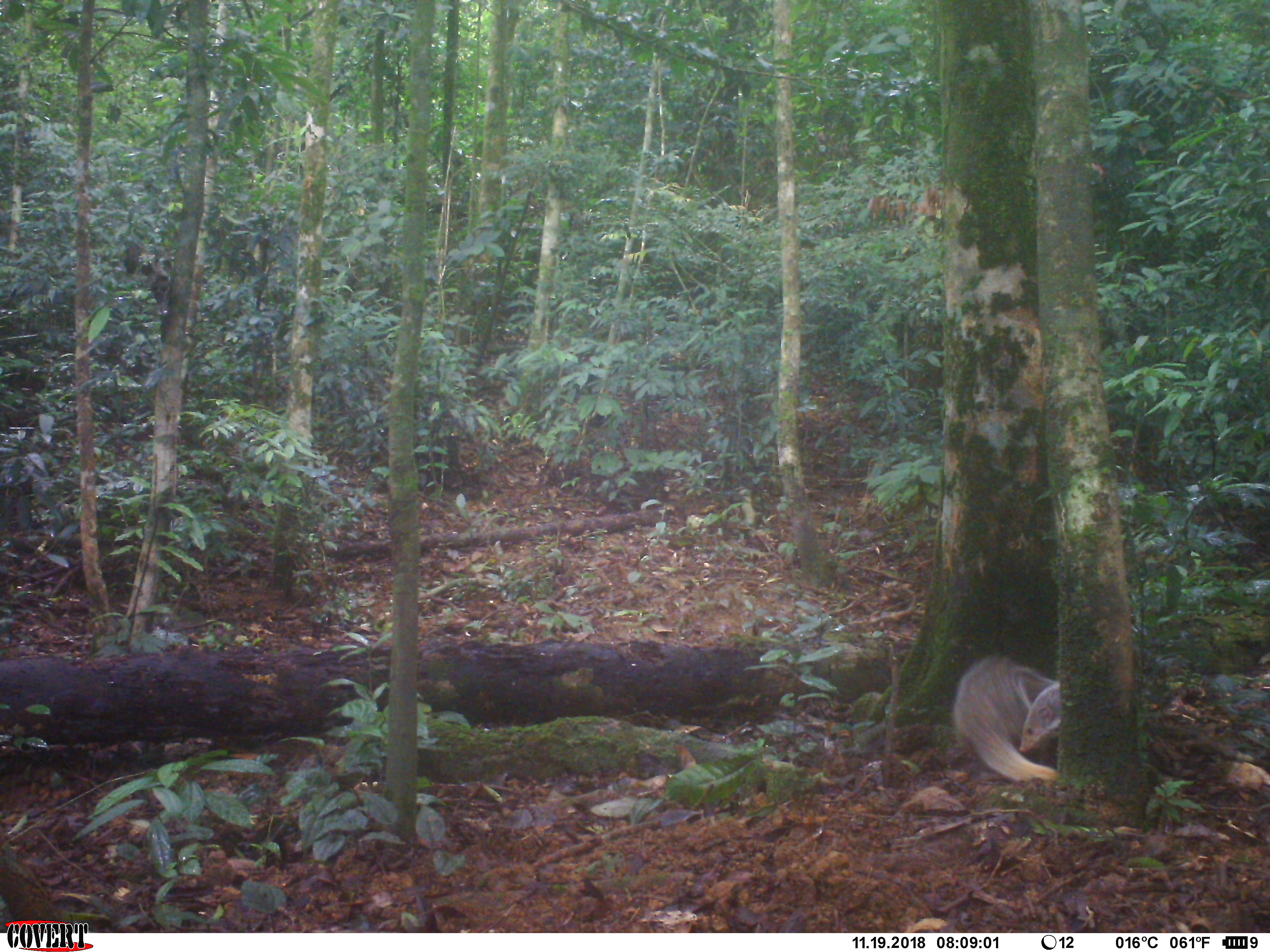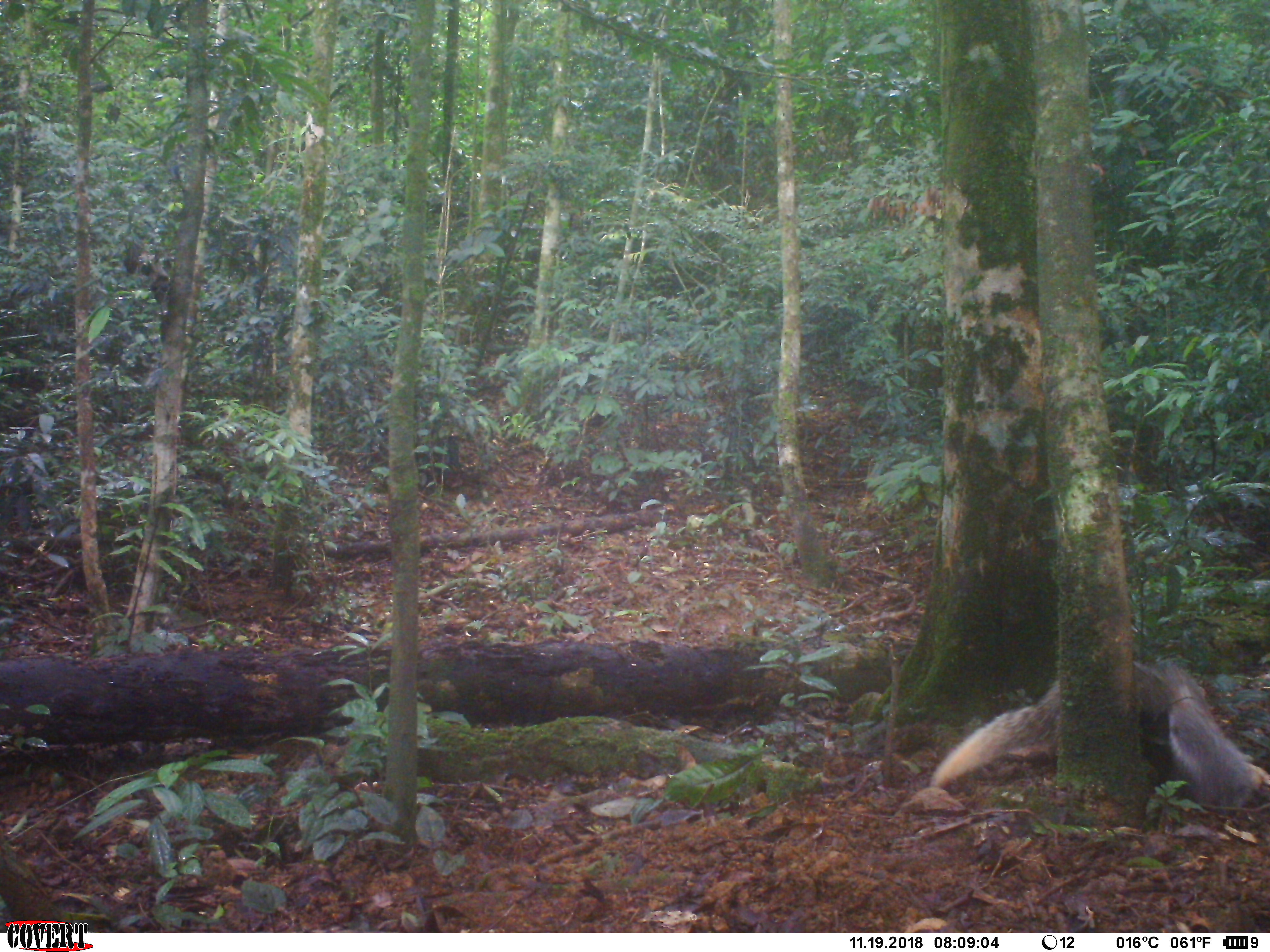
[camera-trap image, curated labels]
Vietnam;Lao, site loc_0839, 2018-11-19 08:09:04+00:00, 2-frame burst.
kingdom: Animalia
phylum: Chordata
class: Mammalia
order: Carnivora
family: Herpestidae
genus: Urva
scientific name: Urva urva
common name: crab-eating mongoose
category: crab eating mongoose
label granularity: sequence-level